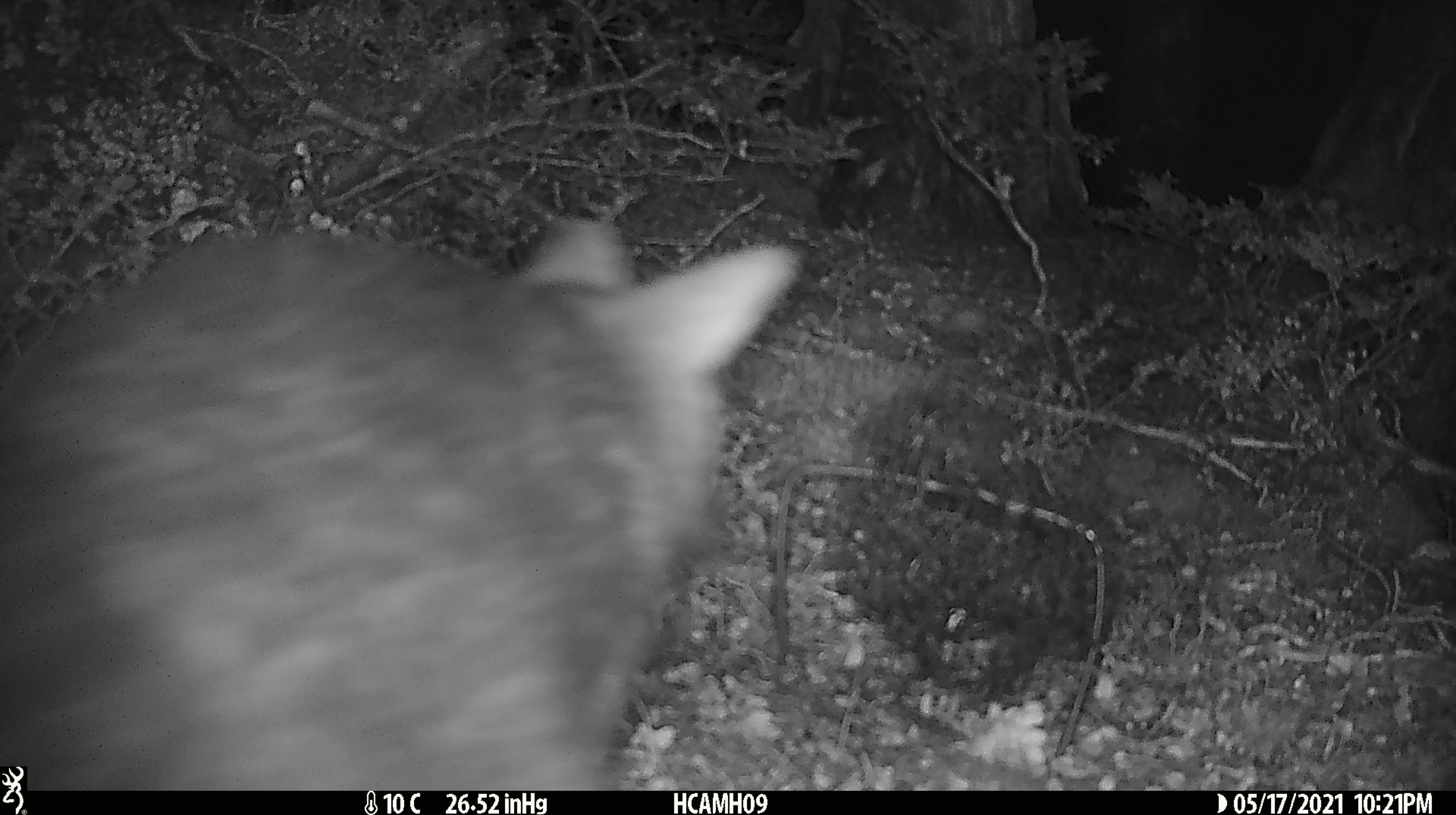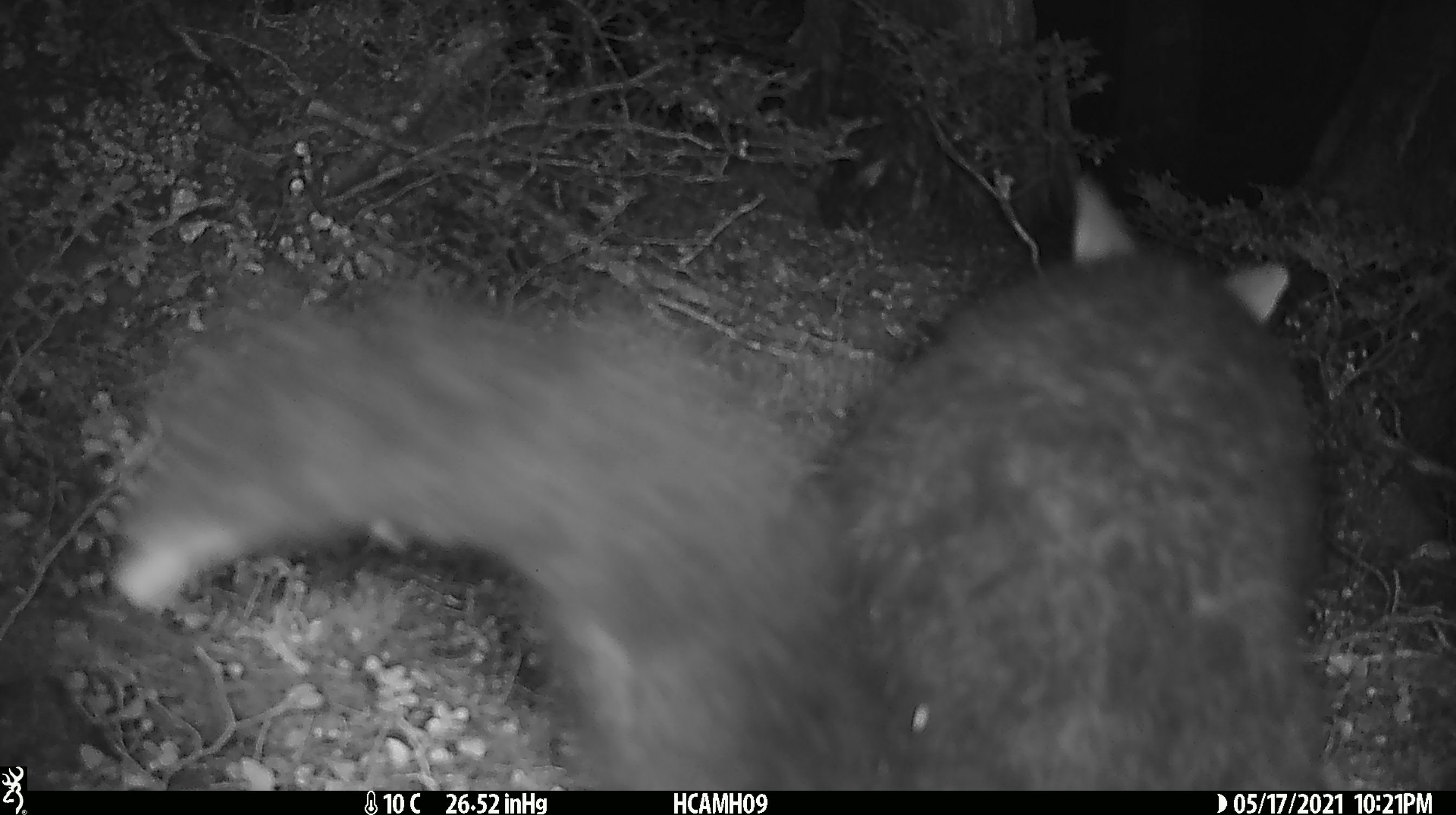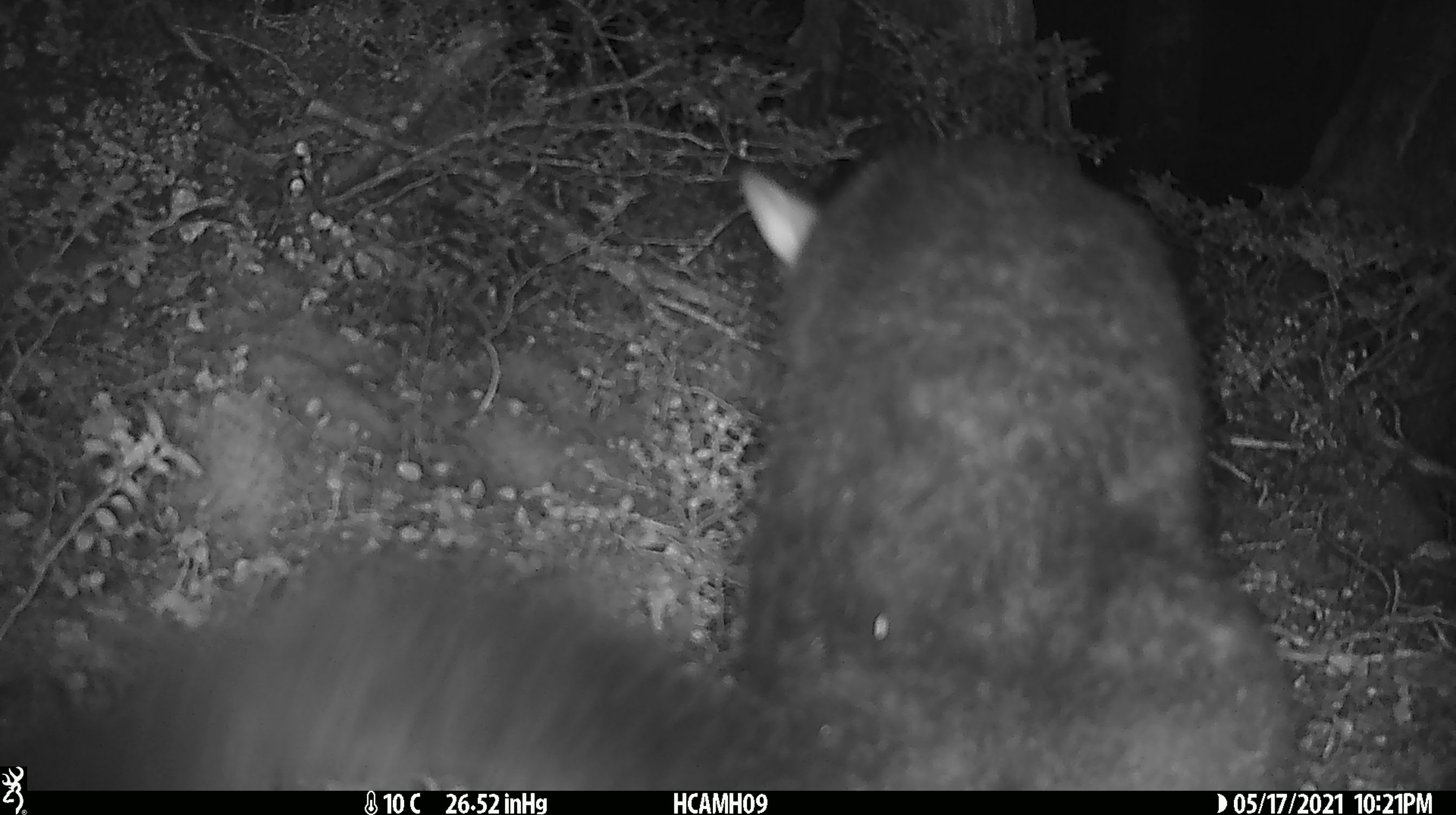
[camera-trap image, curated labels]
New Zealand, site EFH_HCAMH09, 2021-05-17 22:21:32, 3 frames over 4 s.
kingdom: Animalia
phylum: Chordata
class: Mammalia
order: Diprotodontia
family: Phalangeridae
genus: Trichosurus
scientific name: Trichosurus vulpecula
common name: common brushtail possum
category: possum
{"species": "possum (common brushtail possum) (Trichosurus vulpecula)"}